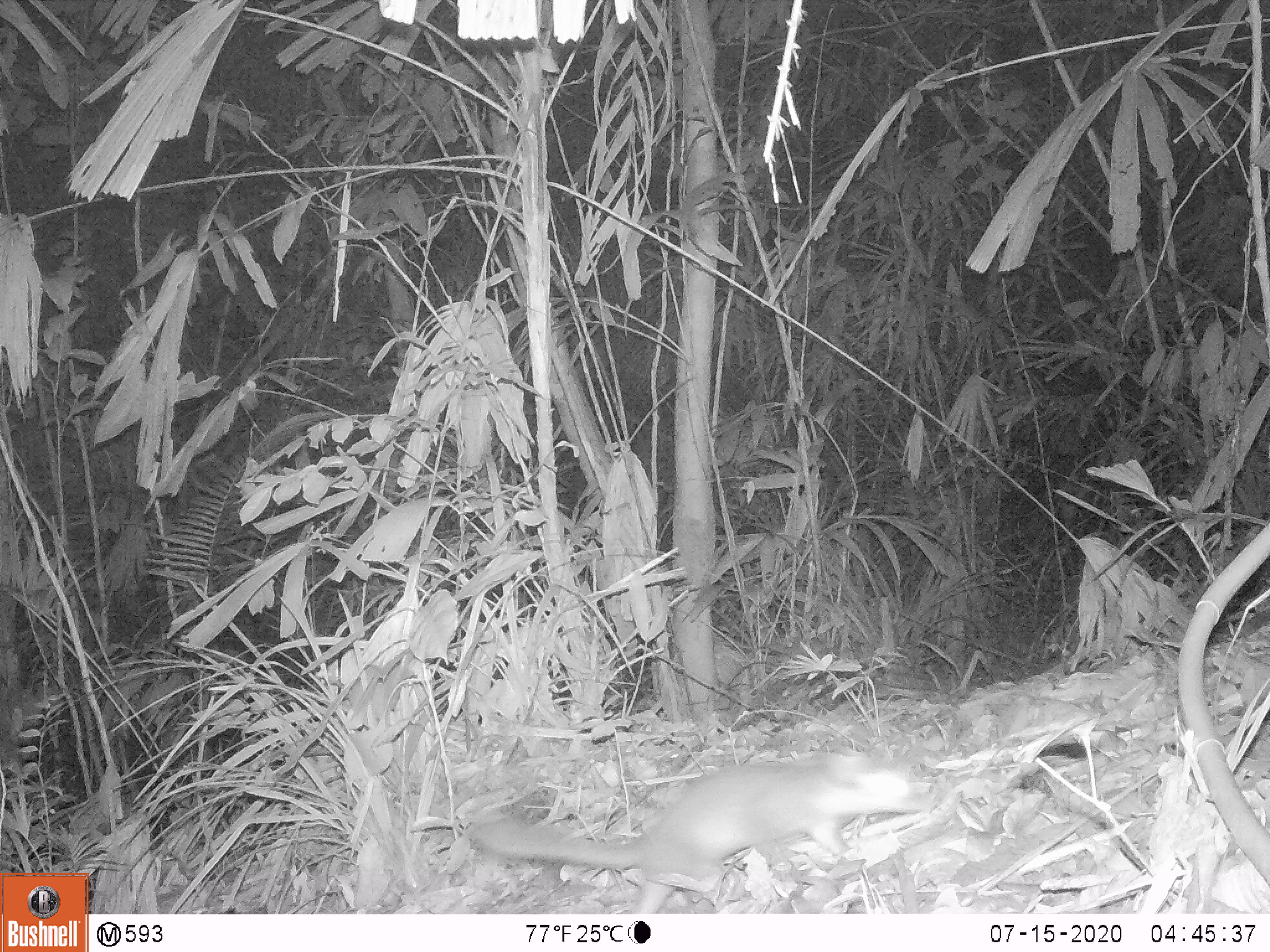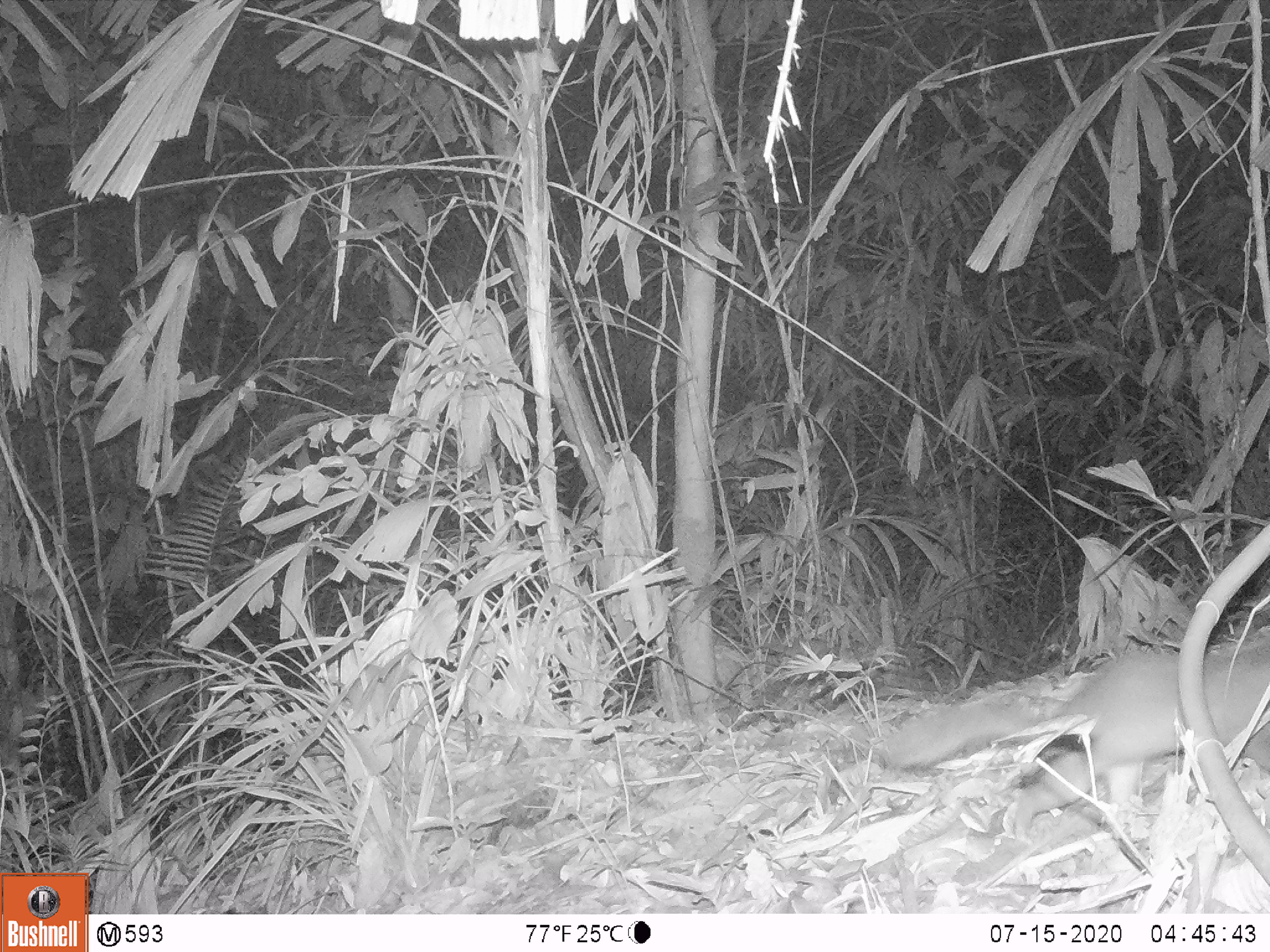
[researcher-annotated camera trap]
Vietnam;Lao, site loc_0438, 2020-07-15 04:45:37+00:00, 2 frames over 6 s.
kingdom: Animalia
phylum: Chordata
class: Mammalia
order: Carnivora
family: Mustelidae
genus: Melogale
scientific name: Melogale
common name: ferret badger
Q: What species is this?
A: Ferret badger (Melogale).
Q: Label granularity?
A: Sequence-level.